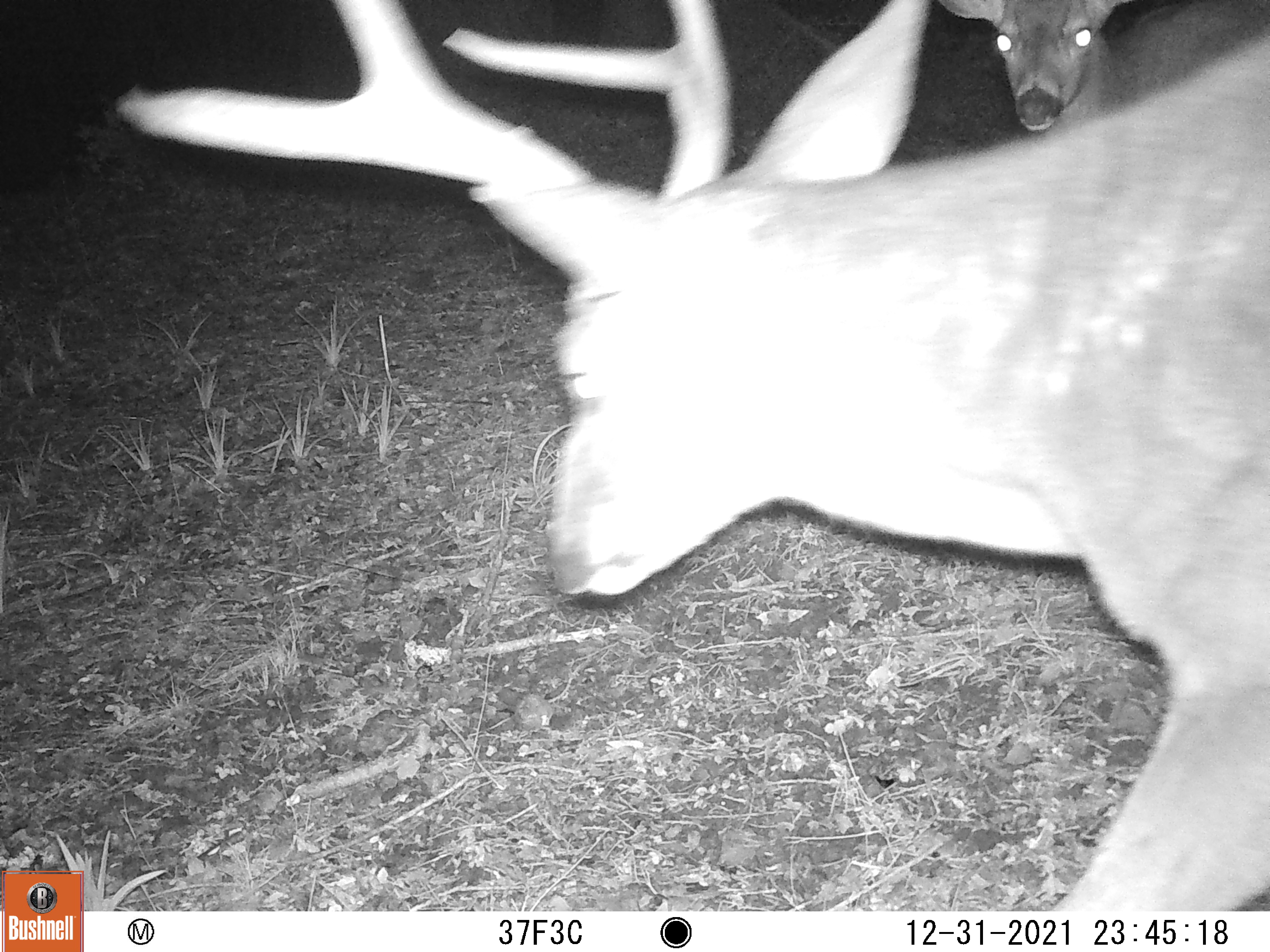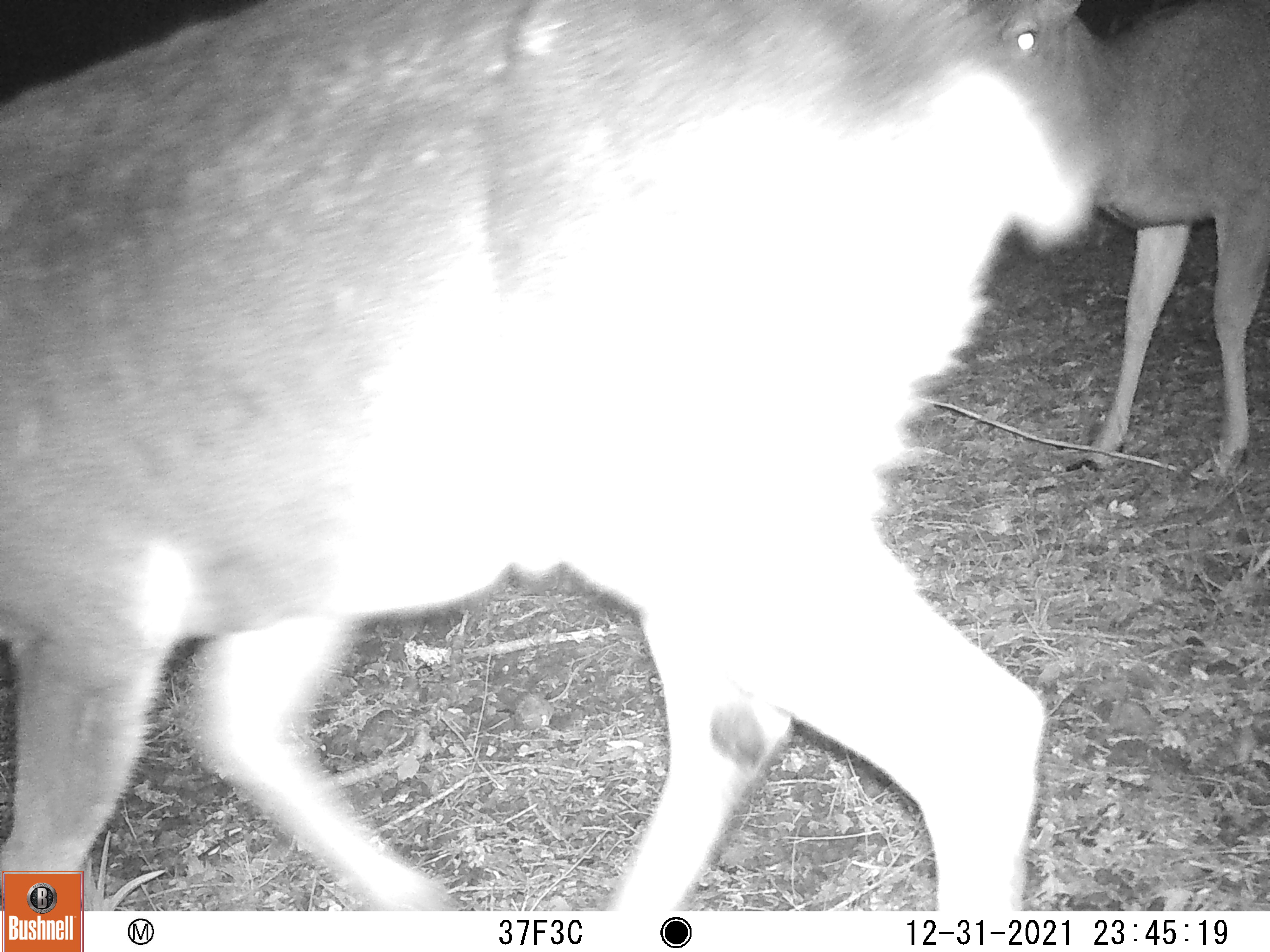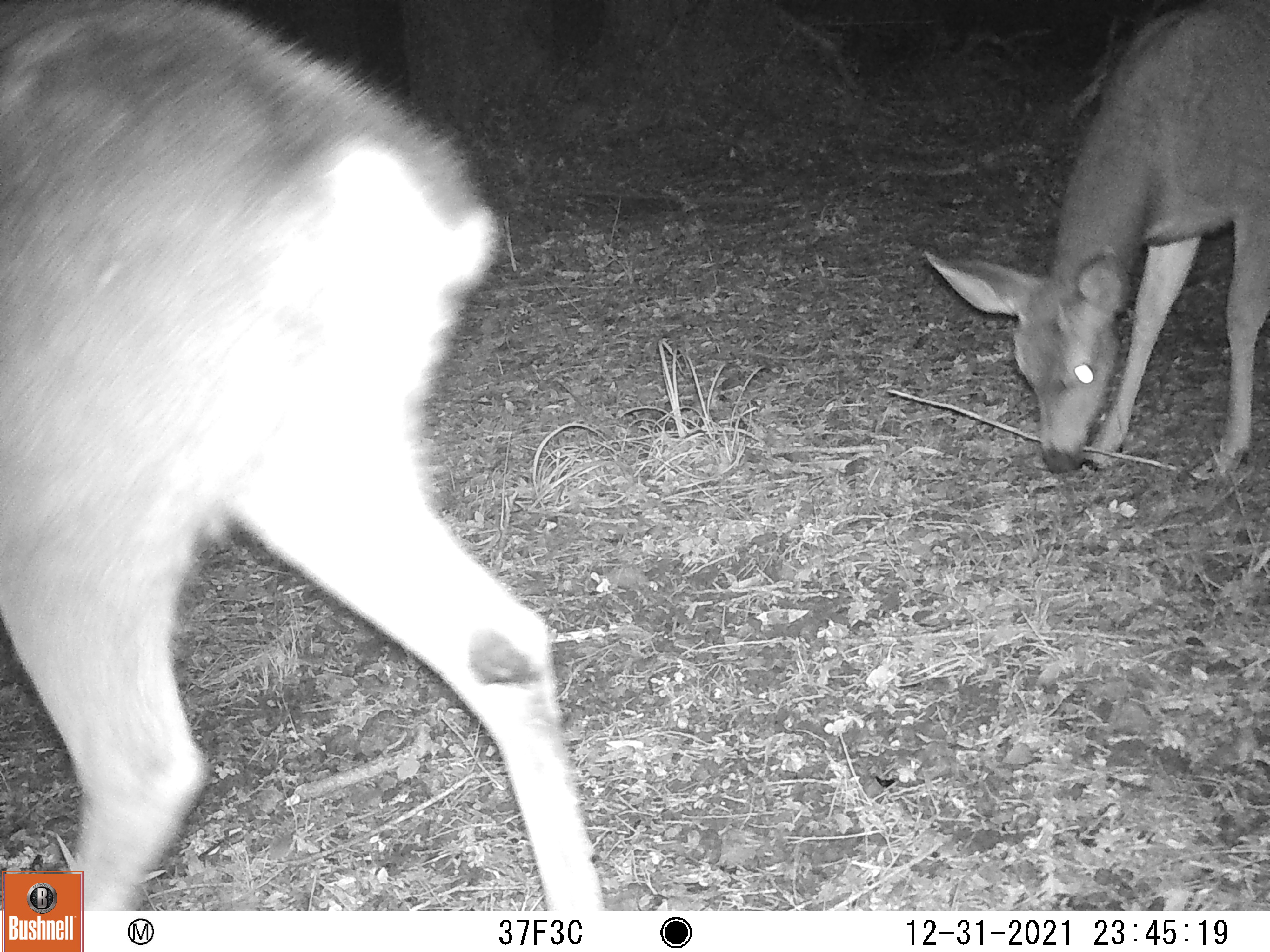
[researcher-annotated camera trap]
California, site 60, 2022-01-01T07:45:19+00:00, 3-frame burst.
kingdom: Animalia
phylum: Chordata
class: Mammalia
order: Artiodactyla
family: Cervidae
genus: Odocoileus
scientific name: Odocoileus hemionus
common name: mule deer